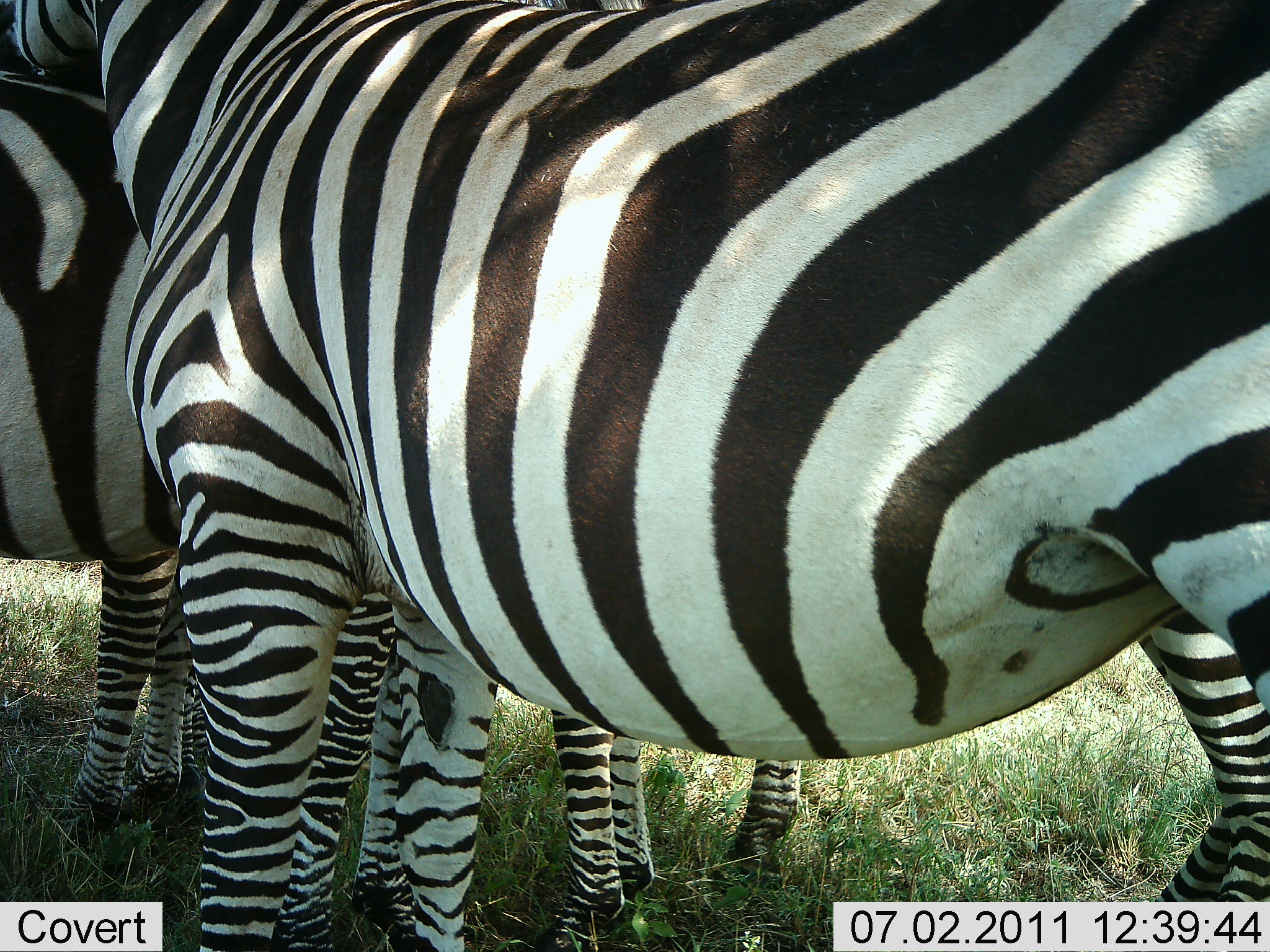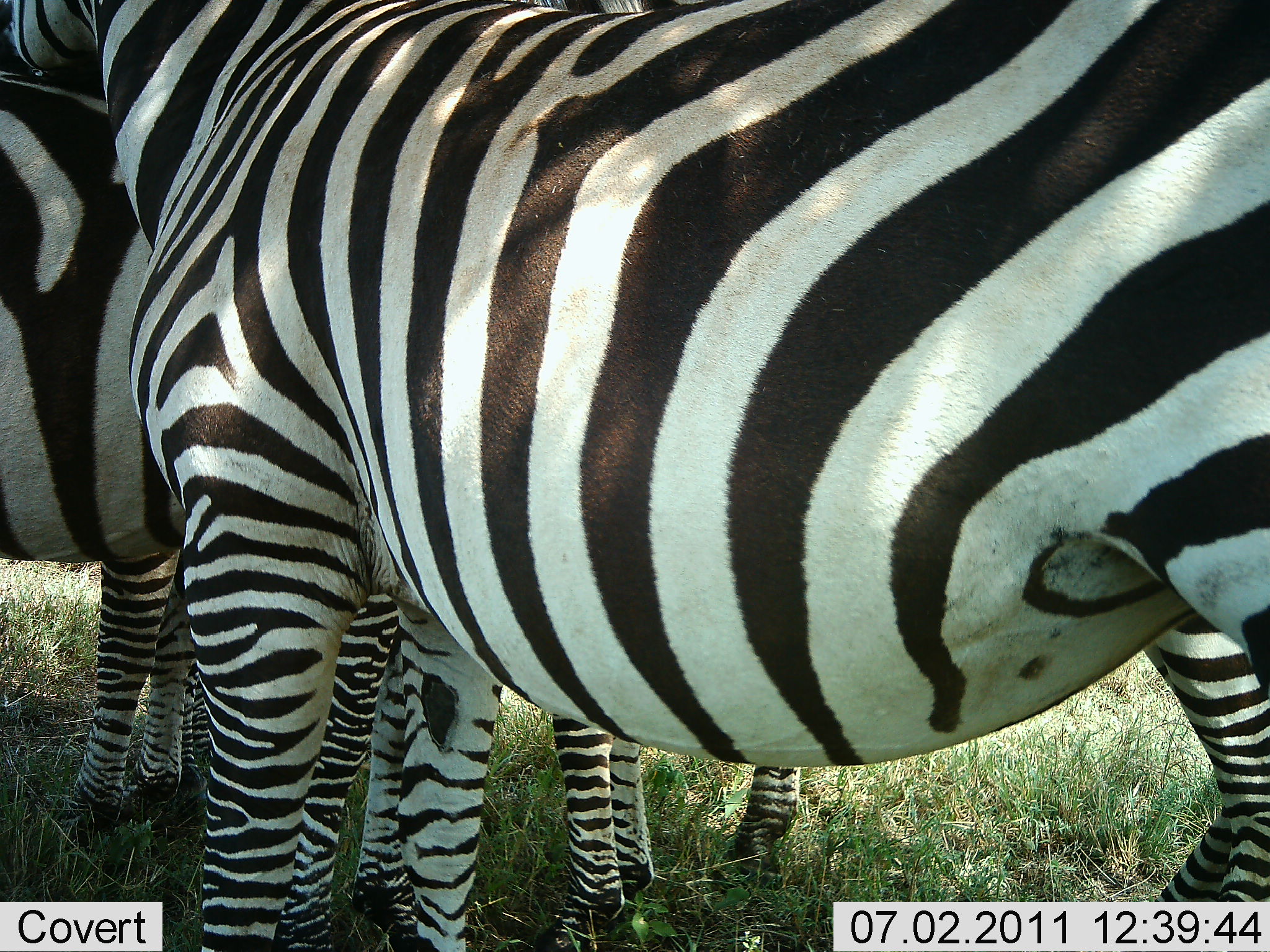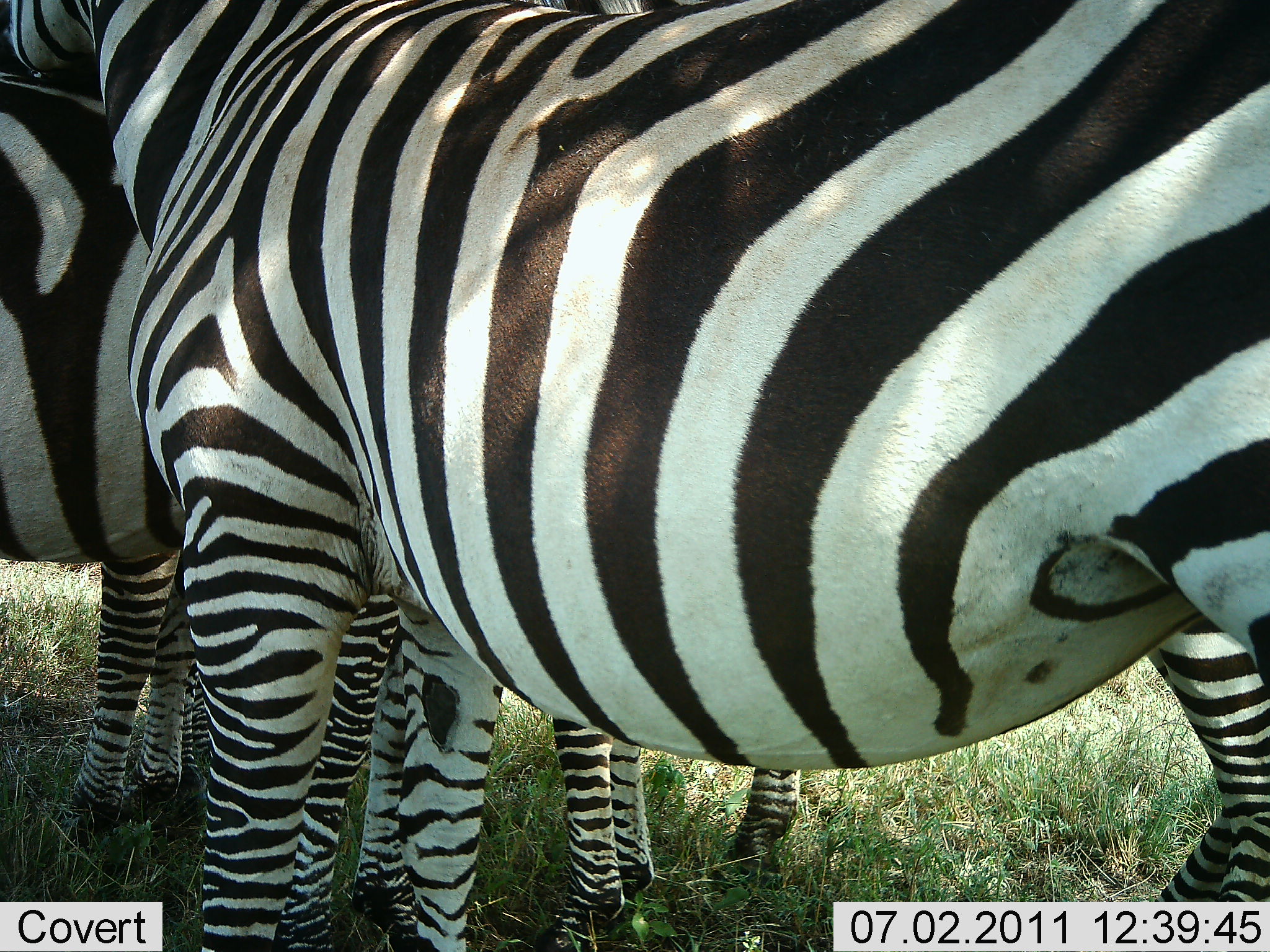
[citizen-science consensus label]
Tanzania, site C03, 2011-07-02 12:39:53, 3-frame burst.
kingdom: Animalia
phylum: Chordata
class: Mammalia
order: Perissodactyla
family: Equidae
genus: Equus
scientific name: Equus quagga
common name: plains zebra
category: zebra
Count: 4.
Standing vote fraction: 100%.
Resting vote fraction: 0%.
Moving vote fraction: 0%.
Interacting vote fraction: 15%.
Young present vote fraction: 15%.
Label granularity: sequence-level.